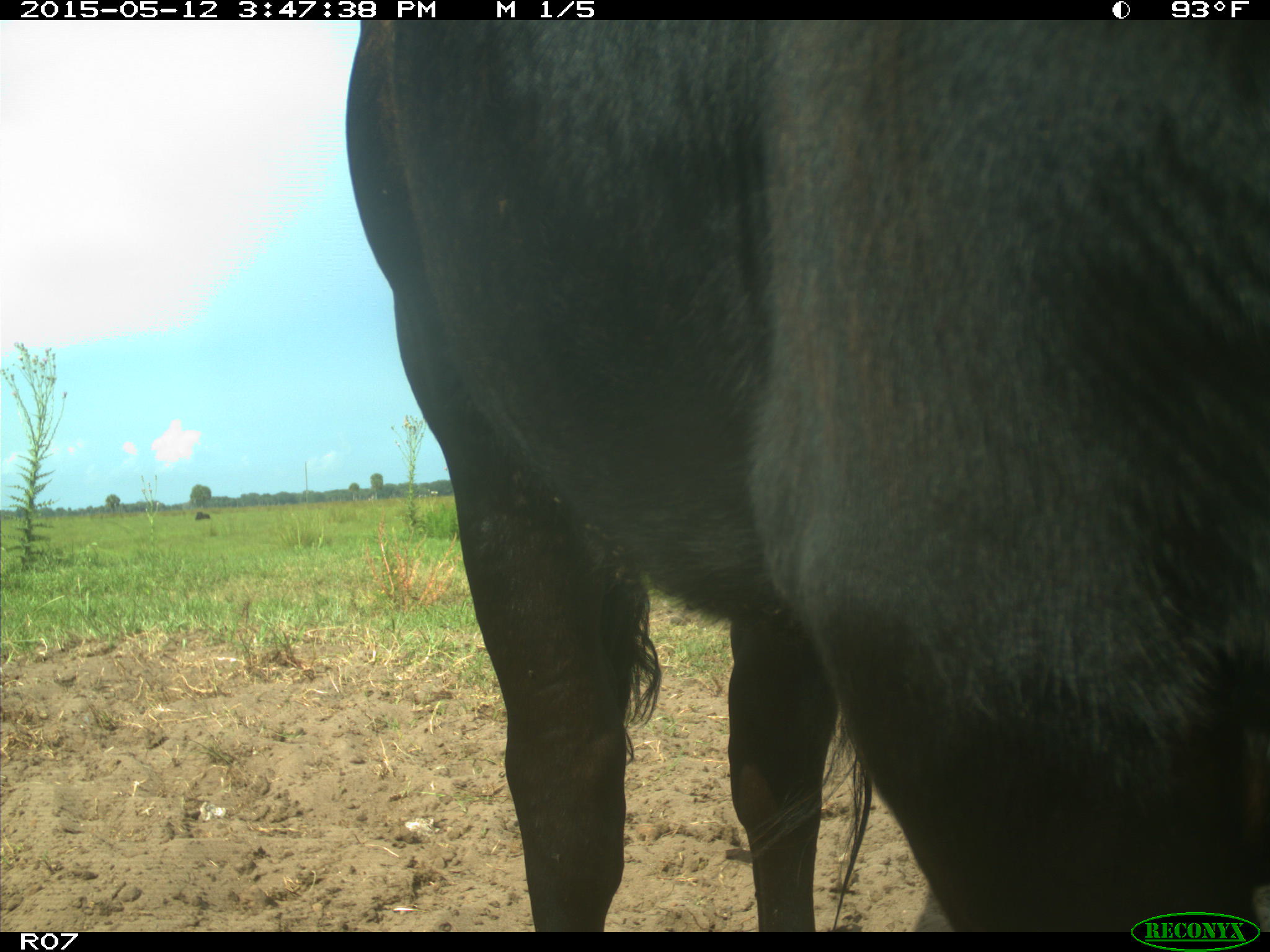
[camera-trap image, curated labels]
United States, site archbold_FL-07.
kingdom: Animalia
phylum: Chordata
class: Mammalia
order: Artiodactyla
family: Bovidae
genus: Bos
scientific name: Bos taurus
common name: domestic cow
Bos taurus (domestic cow).